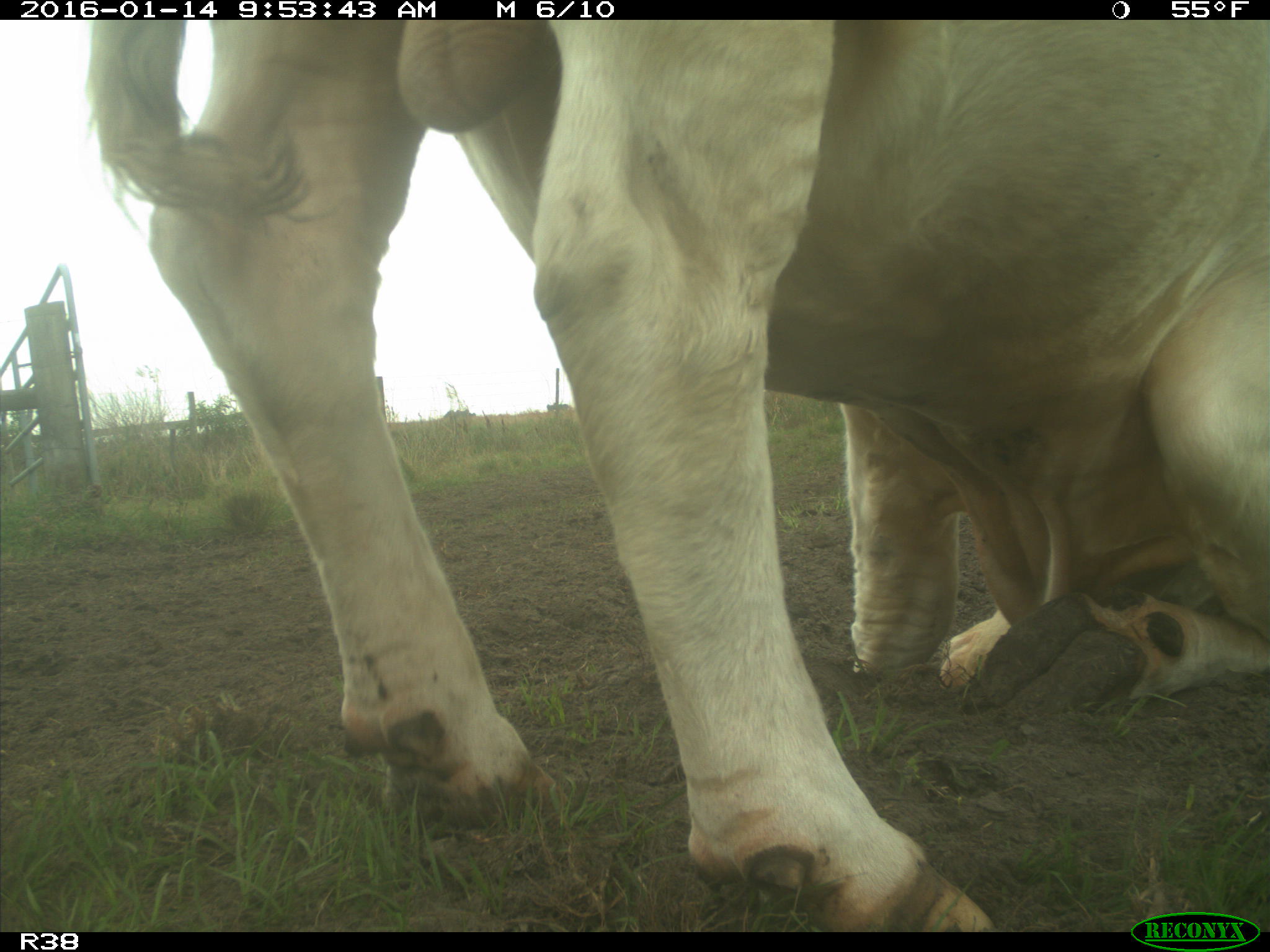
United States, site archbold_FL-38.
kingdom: Animalia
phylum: Chordata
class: Mammalia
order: Artiodactyla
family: Bovidae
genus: Bos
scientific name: Bos taurus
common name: domestic cow